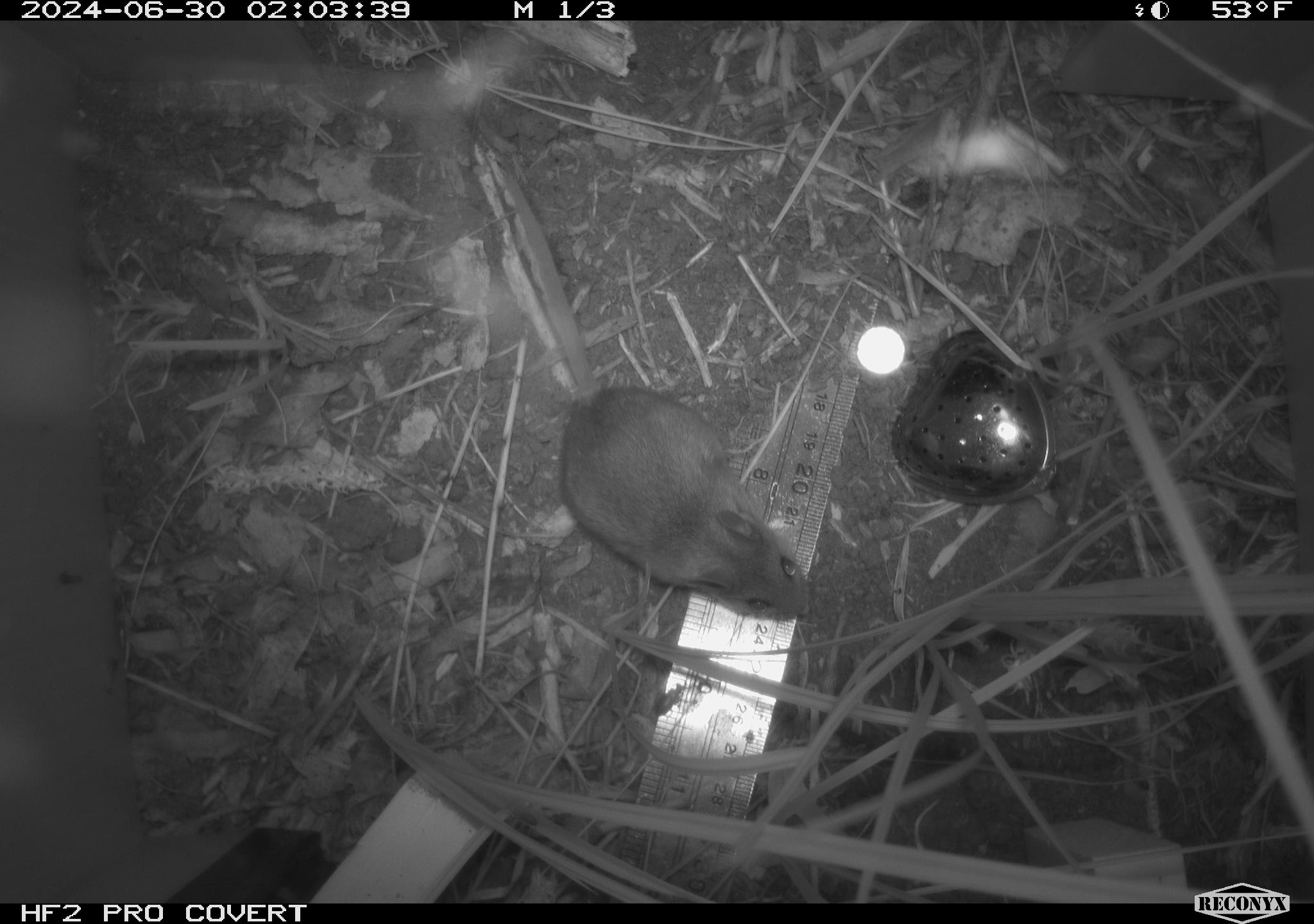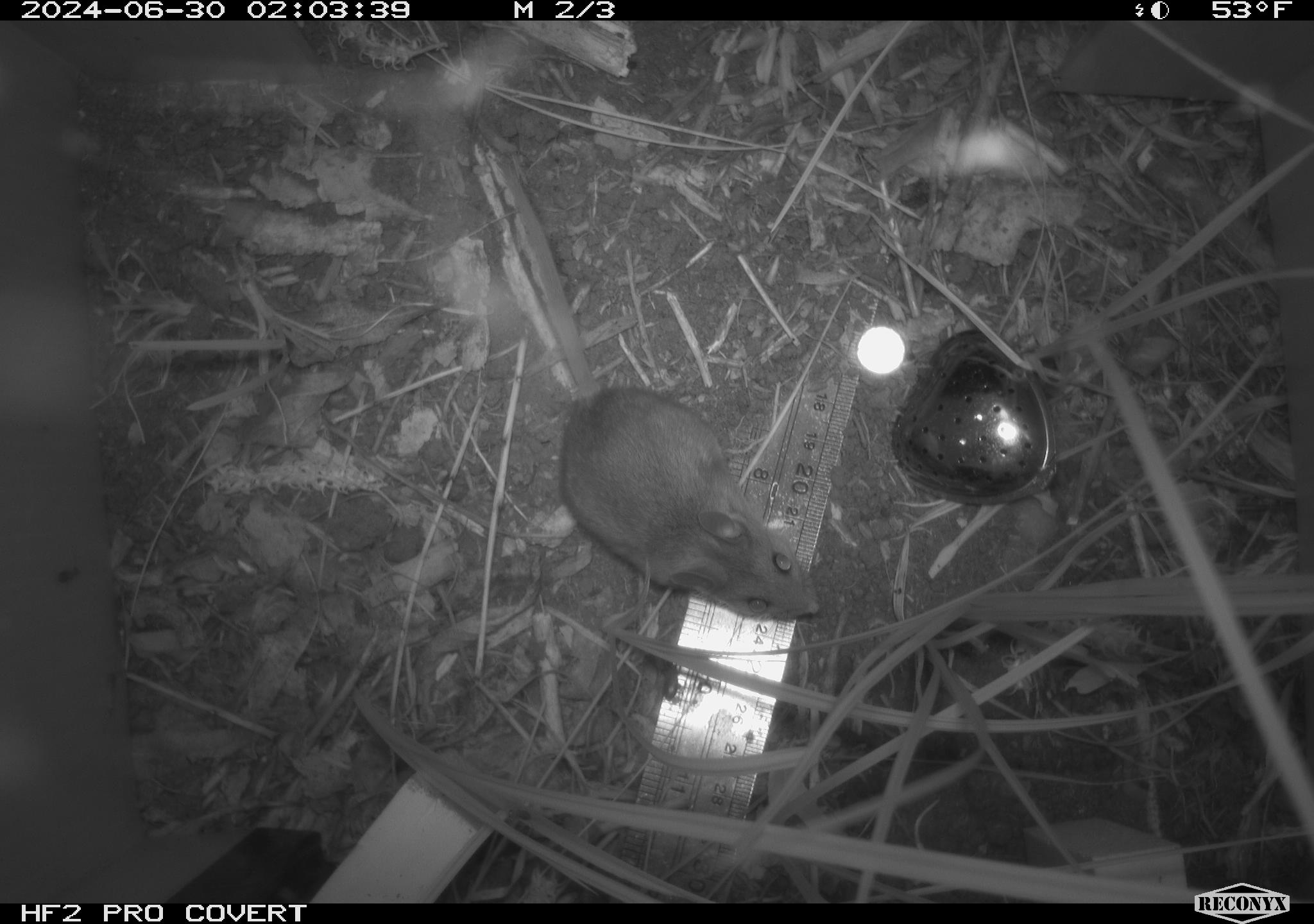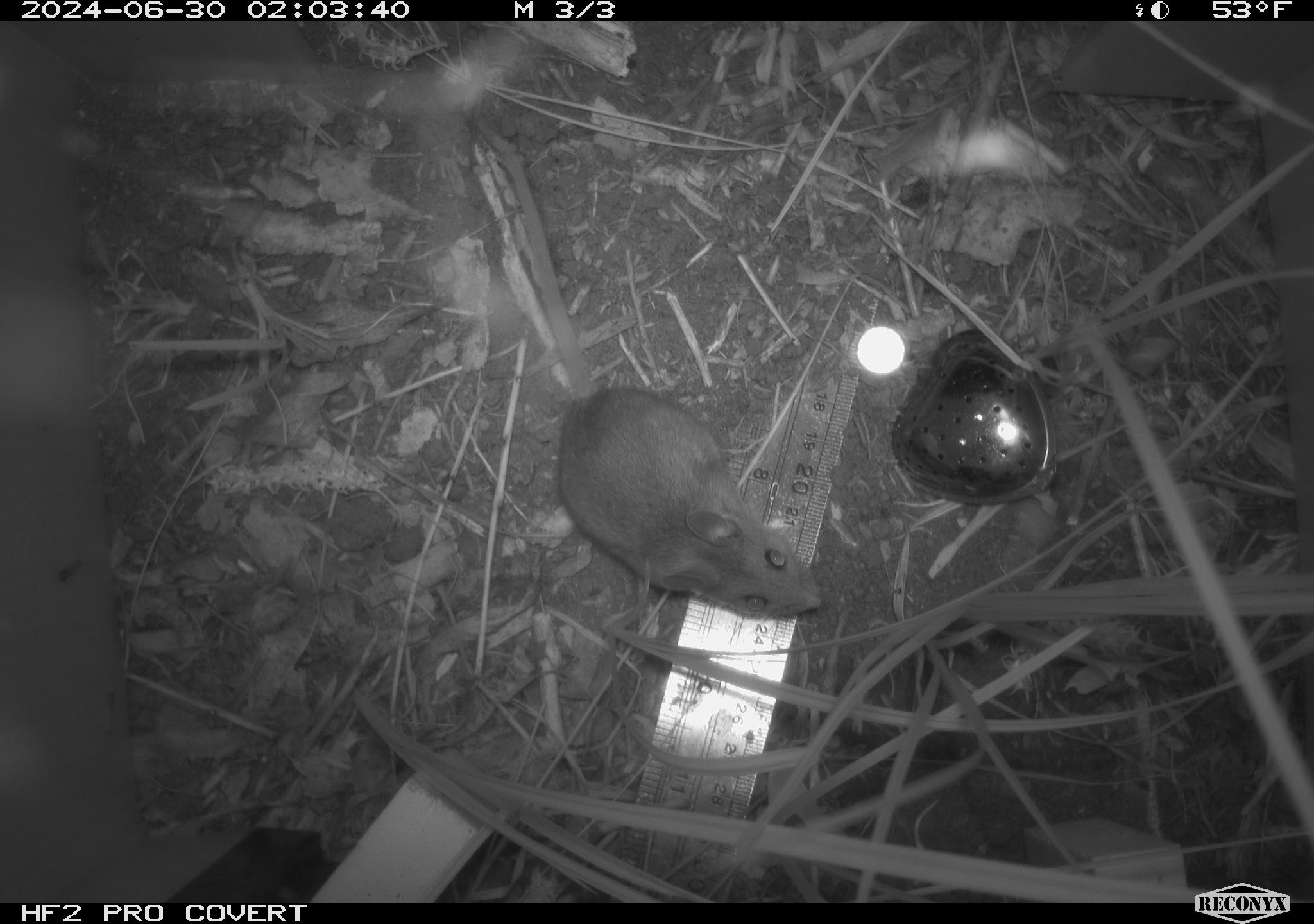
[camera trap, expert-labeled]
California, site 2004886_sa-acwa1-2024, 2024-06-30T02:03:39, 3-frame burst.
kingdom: Animalia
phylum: Chordata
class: Mammalia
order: Rodentia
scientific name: Rodentia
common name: mouse species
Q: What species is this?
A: Mouse species (Rodentia).